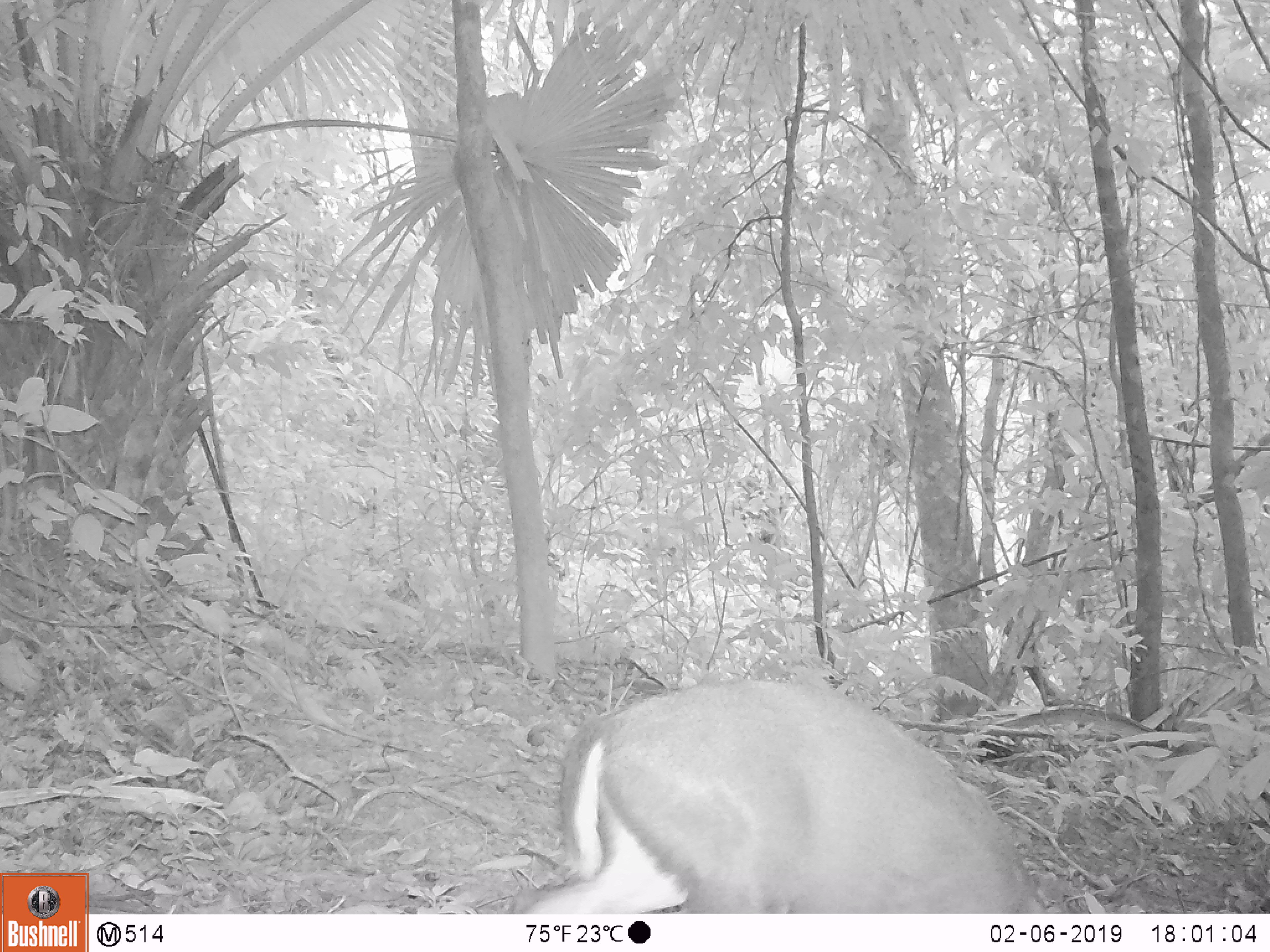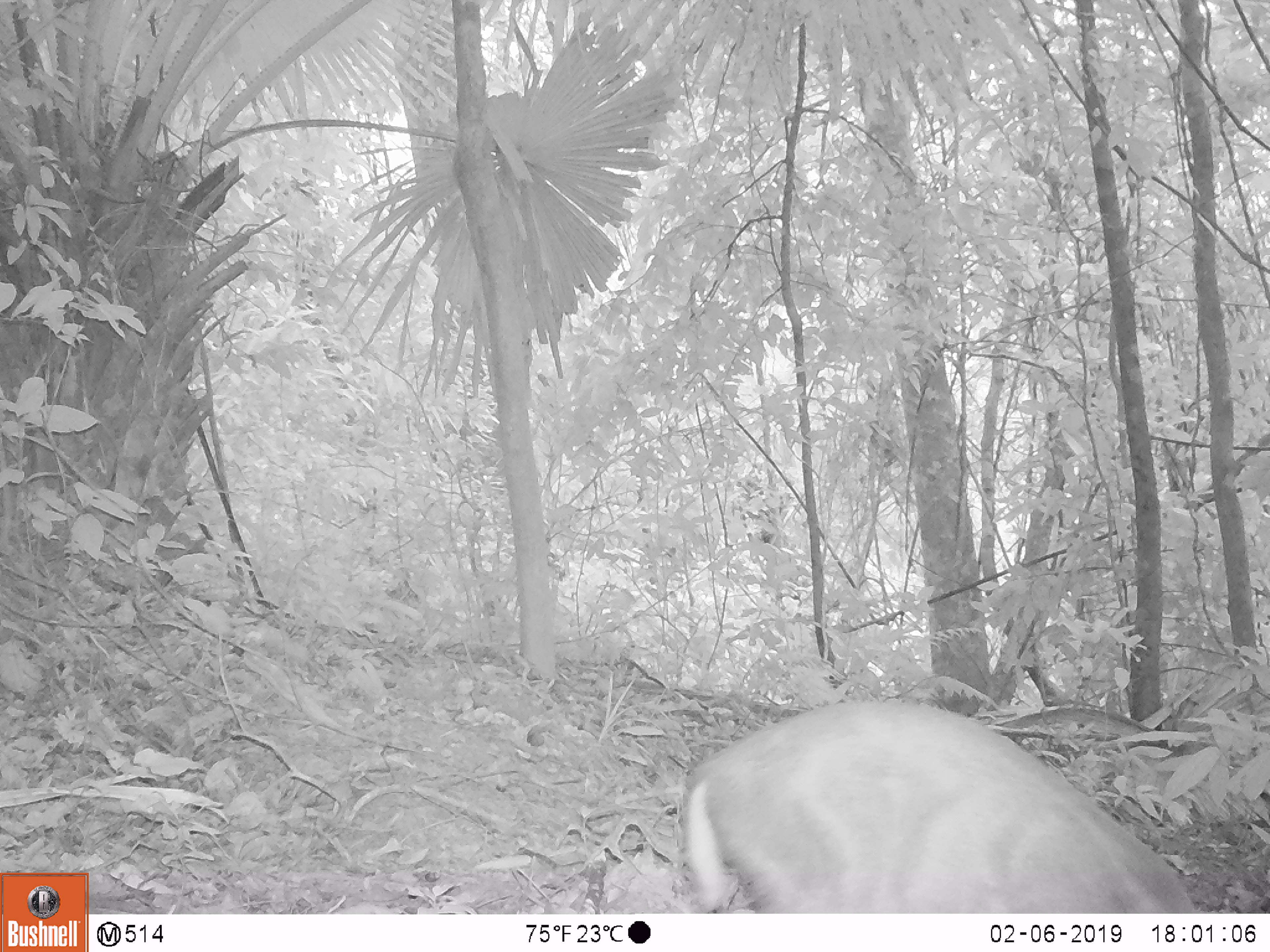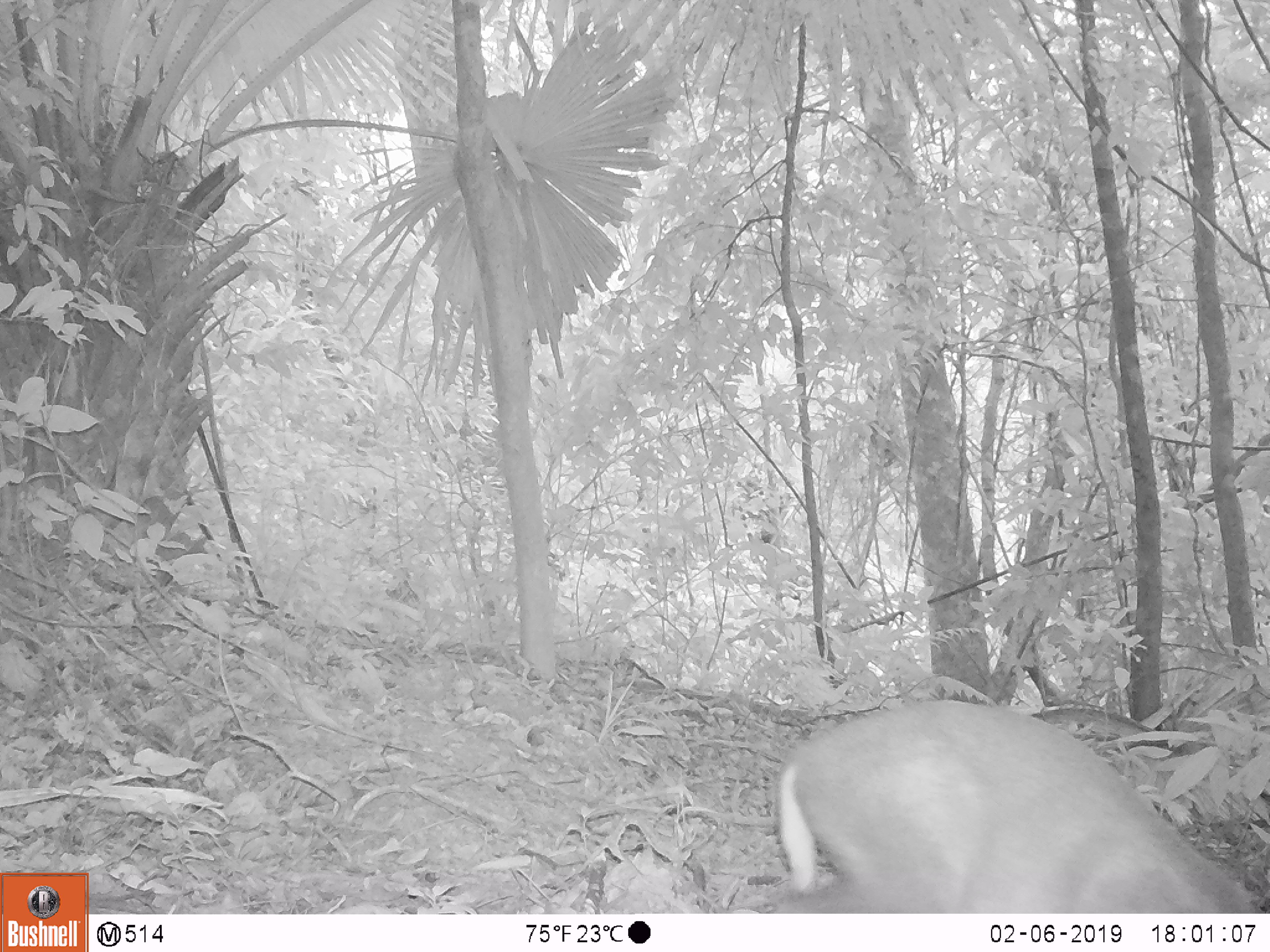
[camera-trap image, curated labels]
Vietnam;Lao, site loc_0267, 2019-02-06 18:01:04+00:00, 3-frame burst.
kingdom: Animalia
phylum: Chordata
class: Mammalia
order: Artiodactyla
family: Cervidae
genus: Muntiacus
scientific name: Muntiacus rooseveltorum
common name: roosevelt's muntjac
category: roosevelts muntjac group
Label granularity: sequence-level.